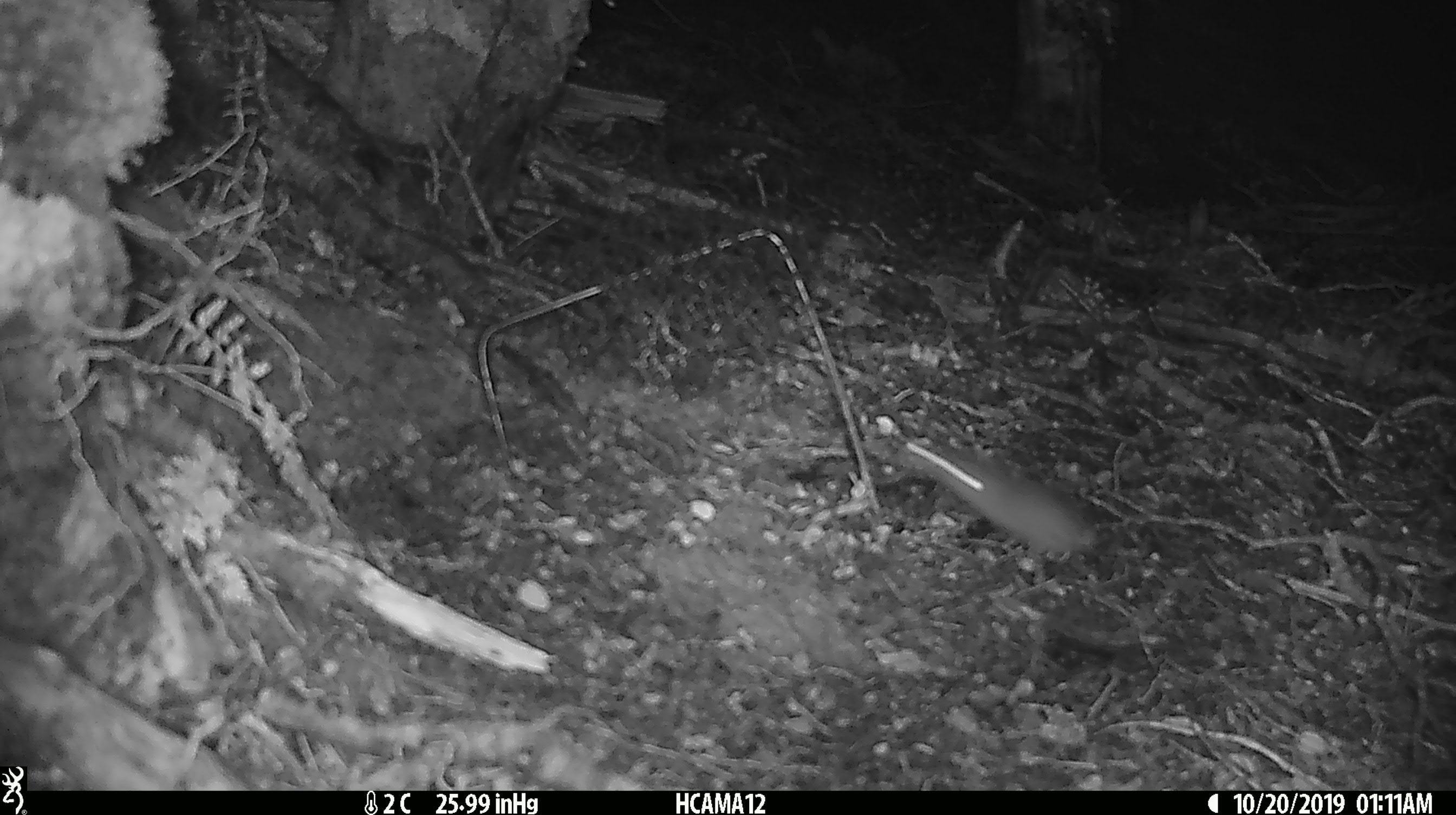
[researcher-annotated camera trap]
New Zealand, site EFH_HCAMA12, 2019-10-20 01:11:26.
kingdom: Animalia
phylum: Chordata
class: Mammalia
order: Rodentia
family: Muridae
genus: Mus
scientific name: Mus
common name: mouse